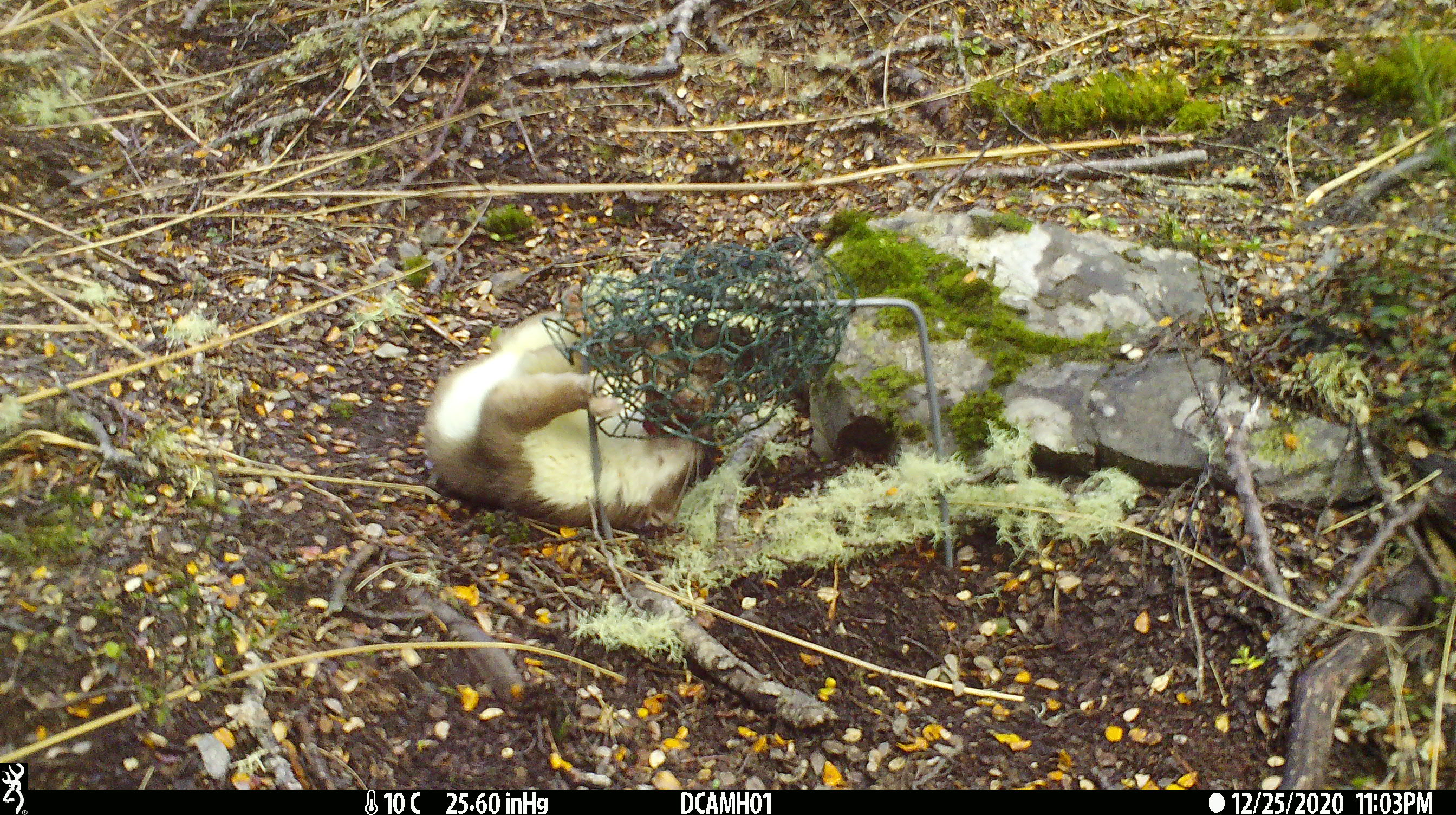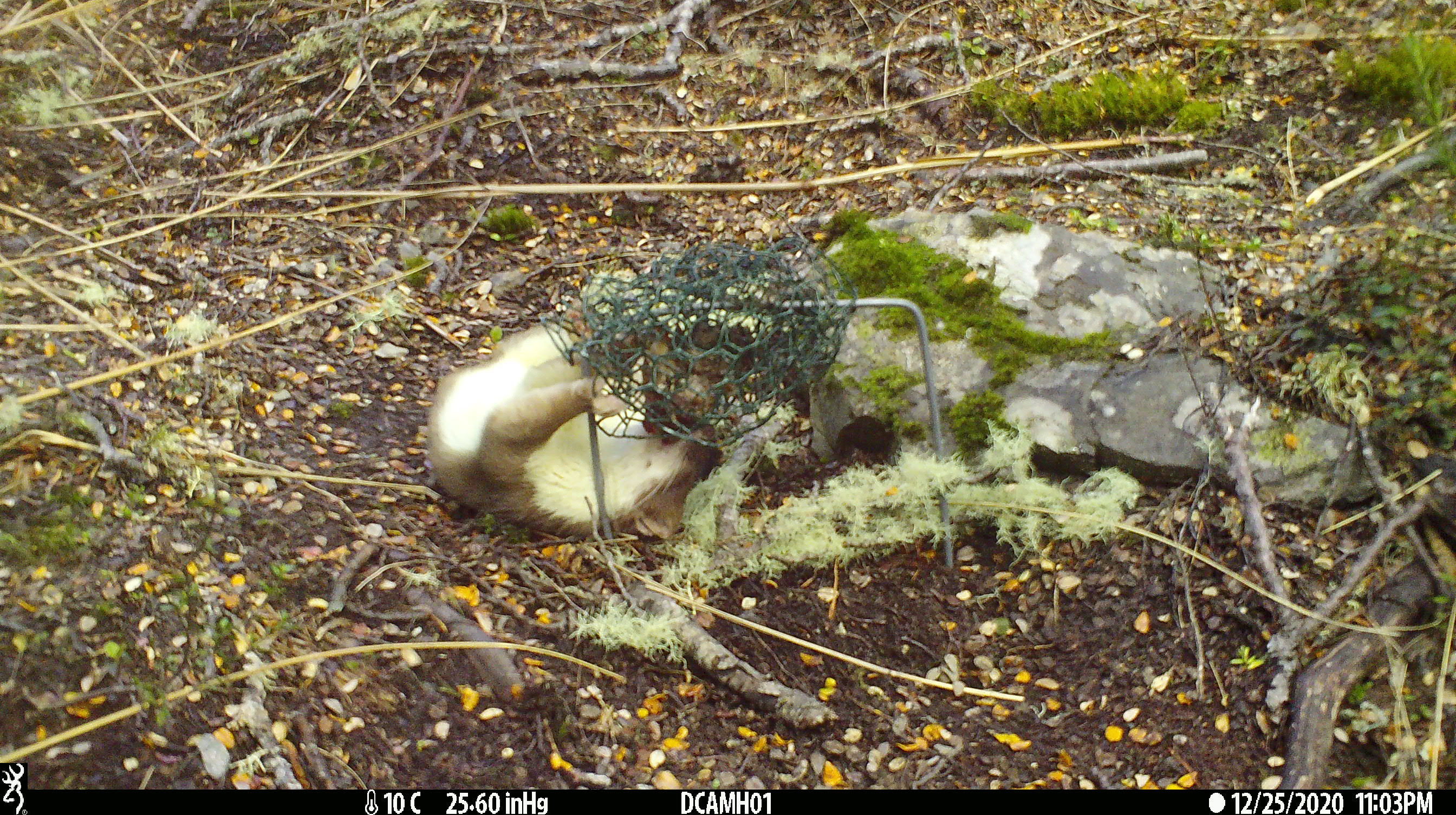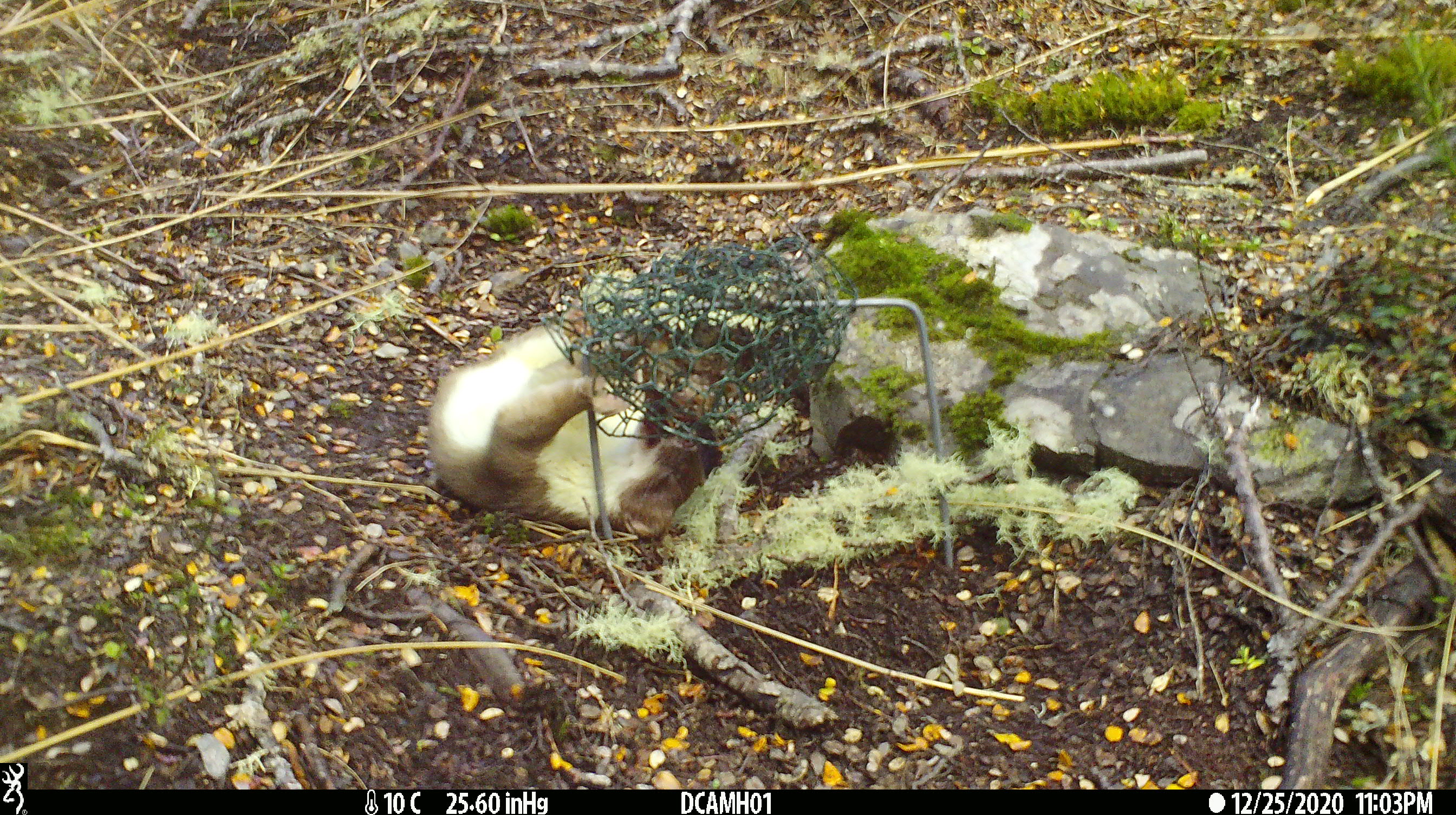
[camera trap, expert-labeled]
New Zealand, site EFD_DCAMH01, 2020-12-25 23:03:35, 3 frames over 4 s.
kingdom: Animalia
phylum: Chordata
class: Mammalia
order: Carnivora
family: Mustelidae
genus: Mustela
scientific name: Mustela erminea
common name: stoat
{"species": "stoat (Mustela erminea)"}